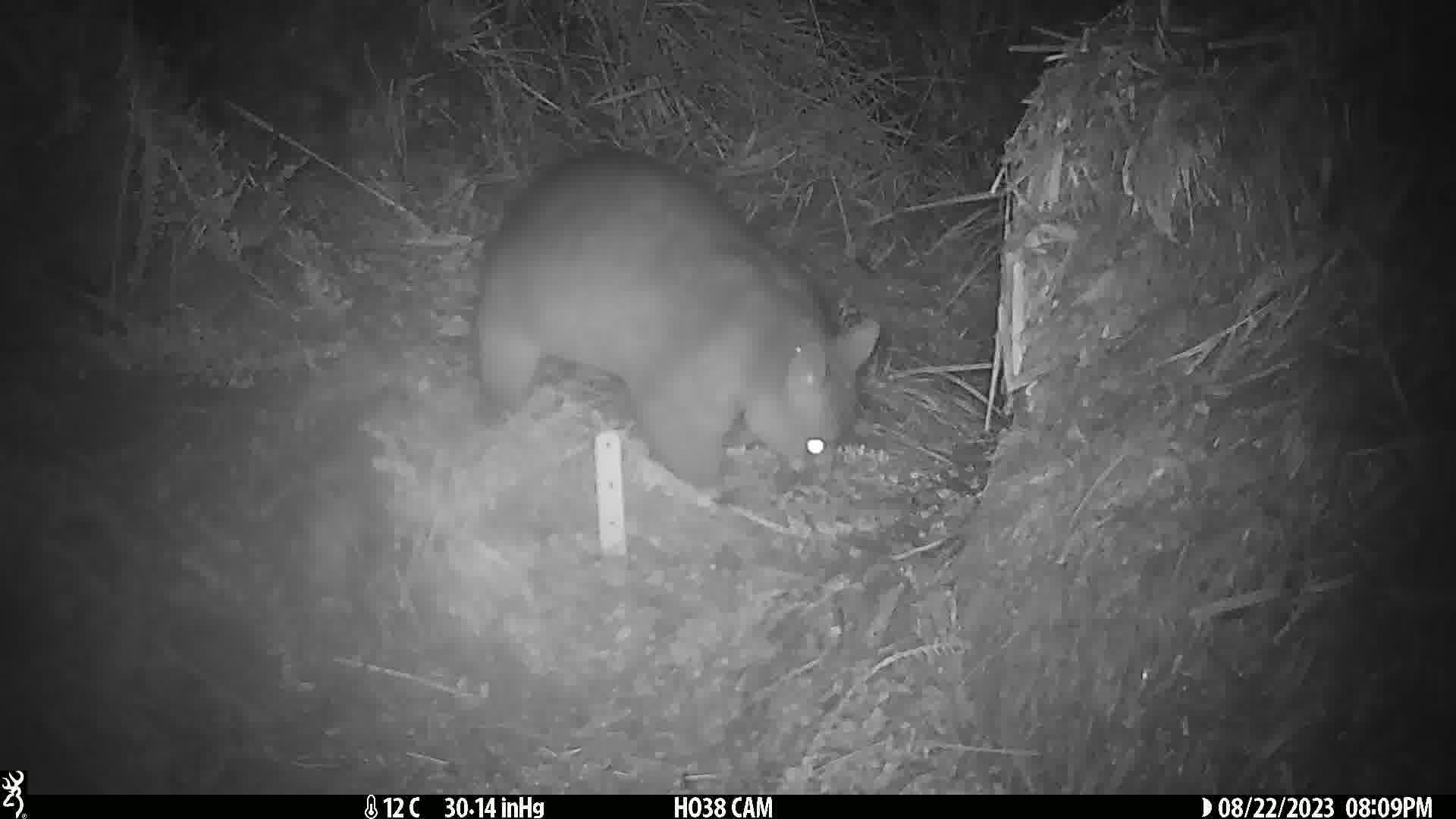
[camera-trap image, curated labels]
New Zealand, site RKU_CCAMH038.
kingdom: Animalia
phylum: Chordata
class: Mammalia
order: Diprotodontia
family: Phalangeridae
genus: Trichosurus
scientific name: Trichosurus vulpecula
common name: common brushtail possum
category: possum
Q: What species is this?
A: Possum (common brushtail possum) (Trichosurus vulpecula).